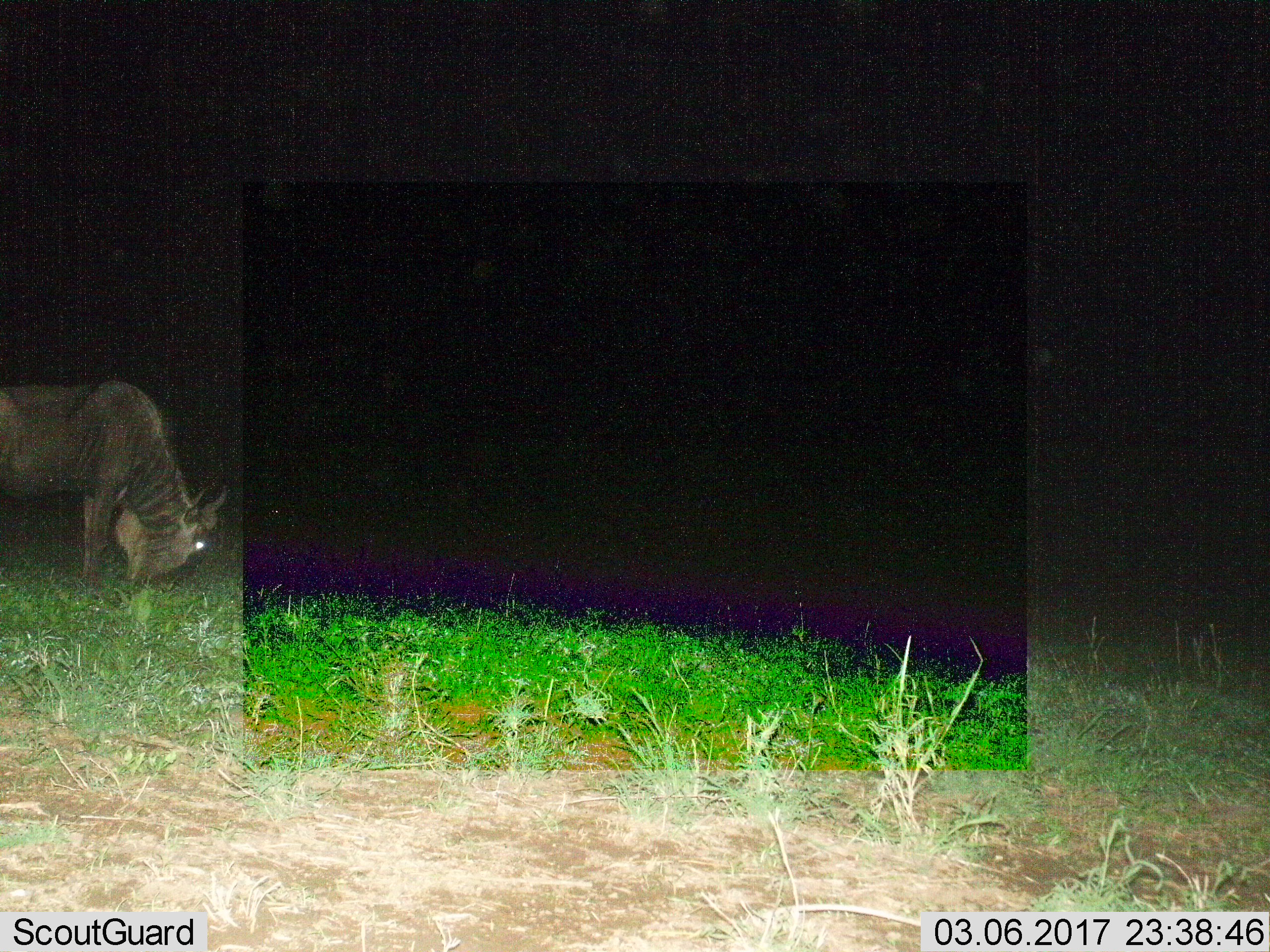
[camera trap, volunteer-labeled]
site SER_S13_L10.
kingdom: Animalia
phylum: Chordata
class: Mammalia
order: Artiodactyla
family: Bovidae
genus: Connochaetes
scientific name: Connochaetes taurinus taurinus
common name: blue wildebeest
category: wildebeestblue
Wildebeestblue (blue wildebeest) (Connochaetes taurinus taurinus), count 1. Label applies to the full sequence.